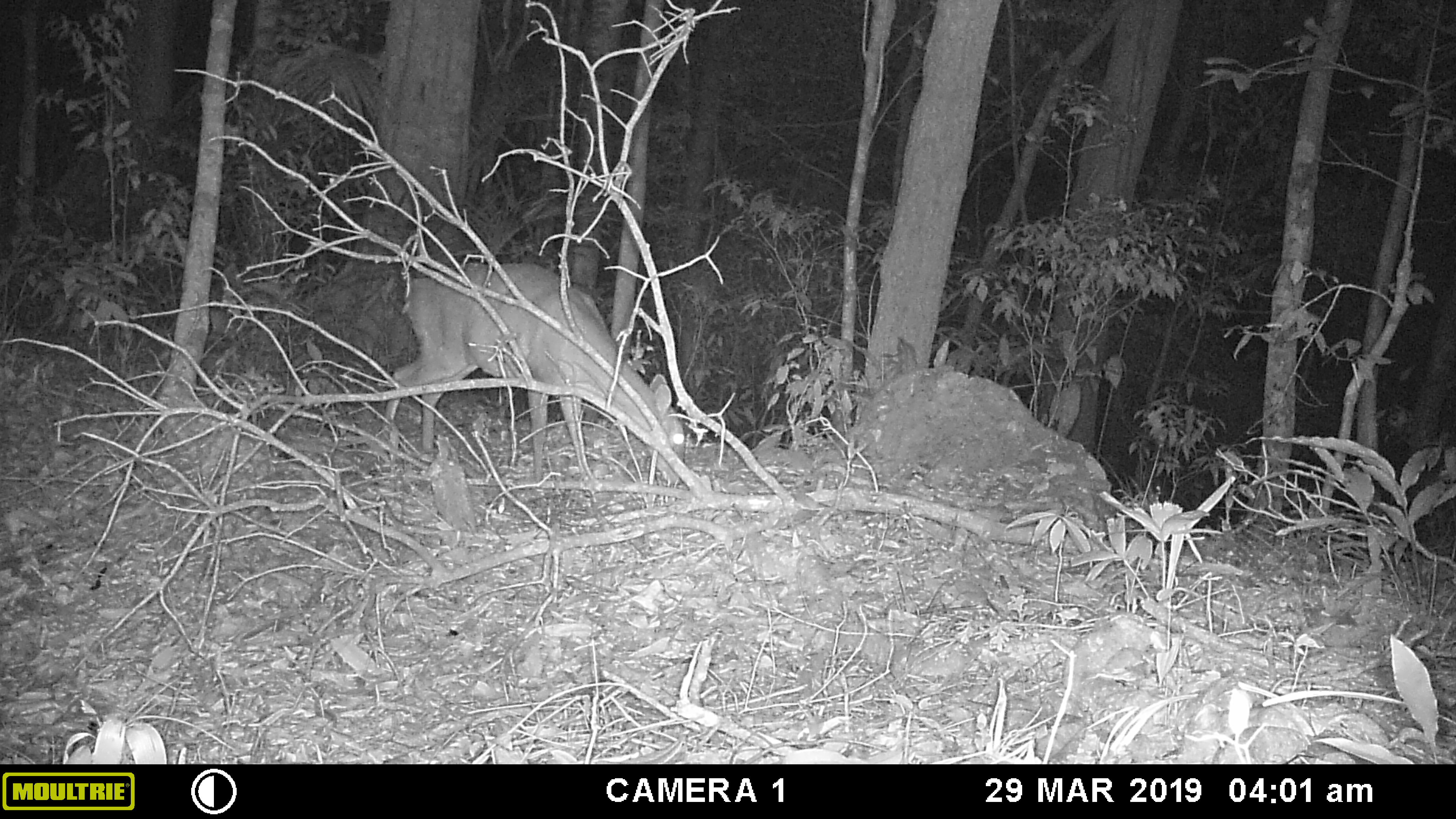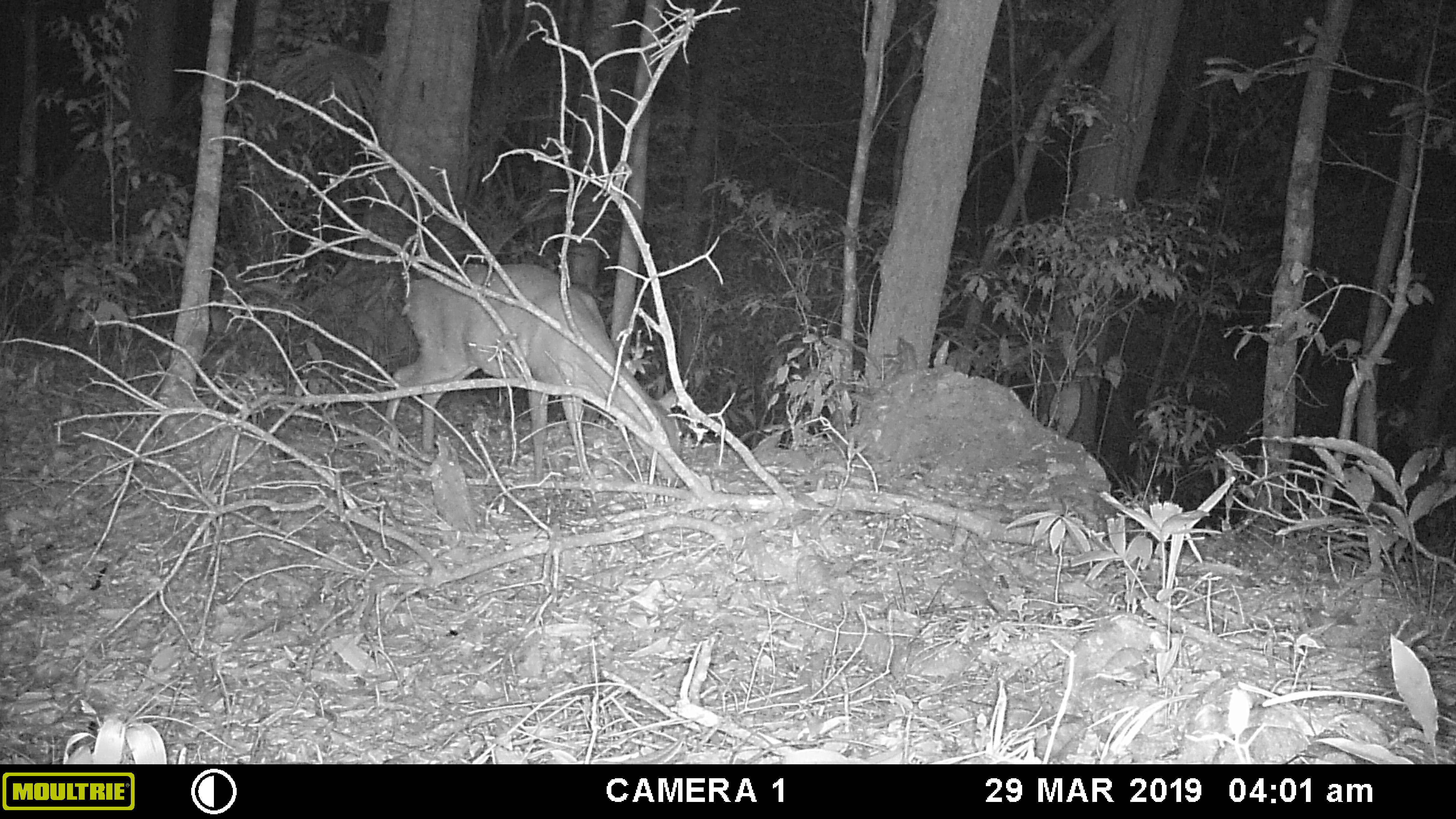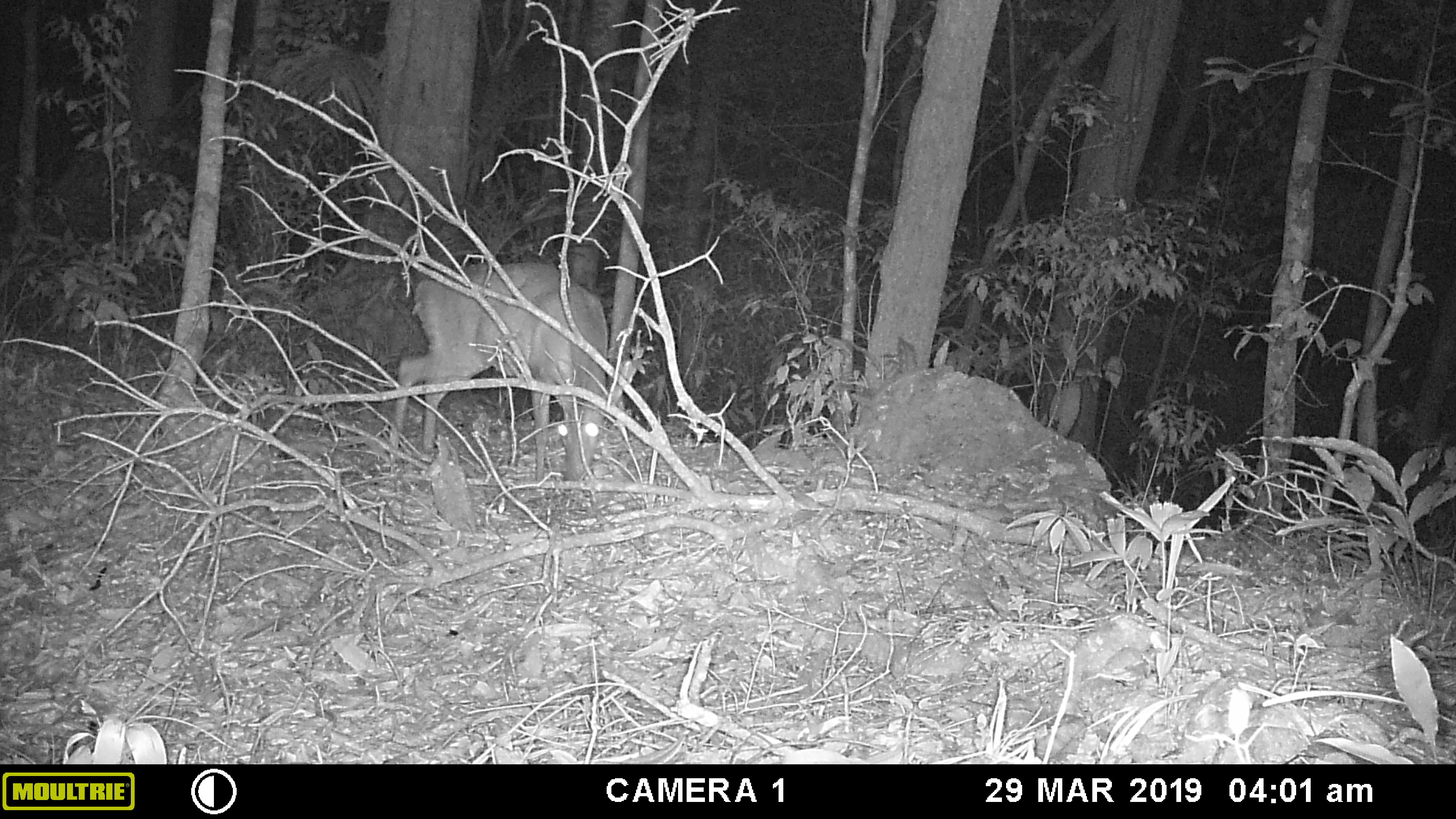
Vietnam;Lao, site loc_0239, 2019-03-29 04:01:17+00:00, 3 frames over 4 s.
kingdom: Animalia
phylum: Chordata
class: Mammalia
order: Artiodactyla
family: Cervidae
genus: Muntiacus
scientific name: Muntiacus vuquangensis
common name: large-antlered muntjac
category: large antlered muntjac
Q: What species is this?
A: Large antlered muntjac (large-antlered muntjac) (Muntiacus vuquangensis).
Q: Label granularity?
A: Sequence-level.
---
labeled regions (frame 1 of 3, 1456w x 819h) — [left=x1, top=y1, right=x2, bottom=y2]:
large antlered muntjac: [left=377, top=259, right=687, bottom=484]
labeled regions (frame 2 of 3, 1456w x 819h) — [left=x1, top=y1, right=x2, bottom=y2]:
large antlered muntjac: [left=383, top=261, right=684, bottom=487]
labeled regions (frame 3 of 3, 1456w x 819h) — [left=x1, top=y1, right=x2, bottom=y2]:
large antlered muntjac: [left=388, top=261, right=609, bottom=480]